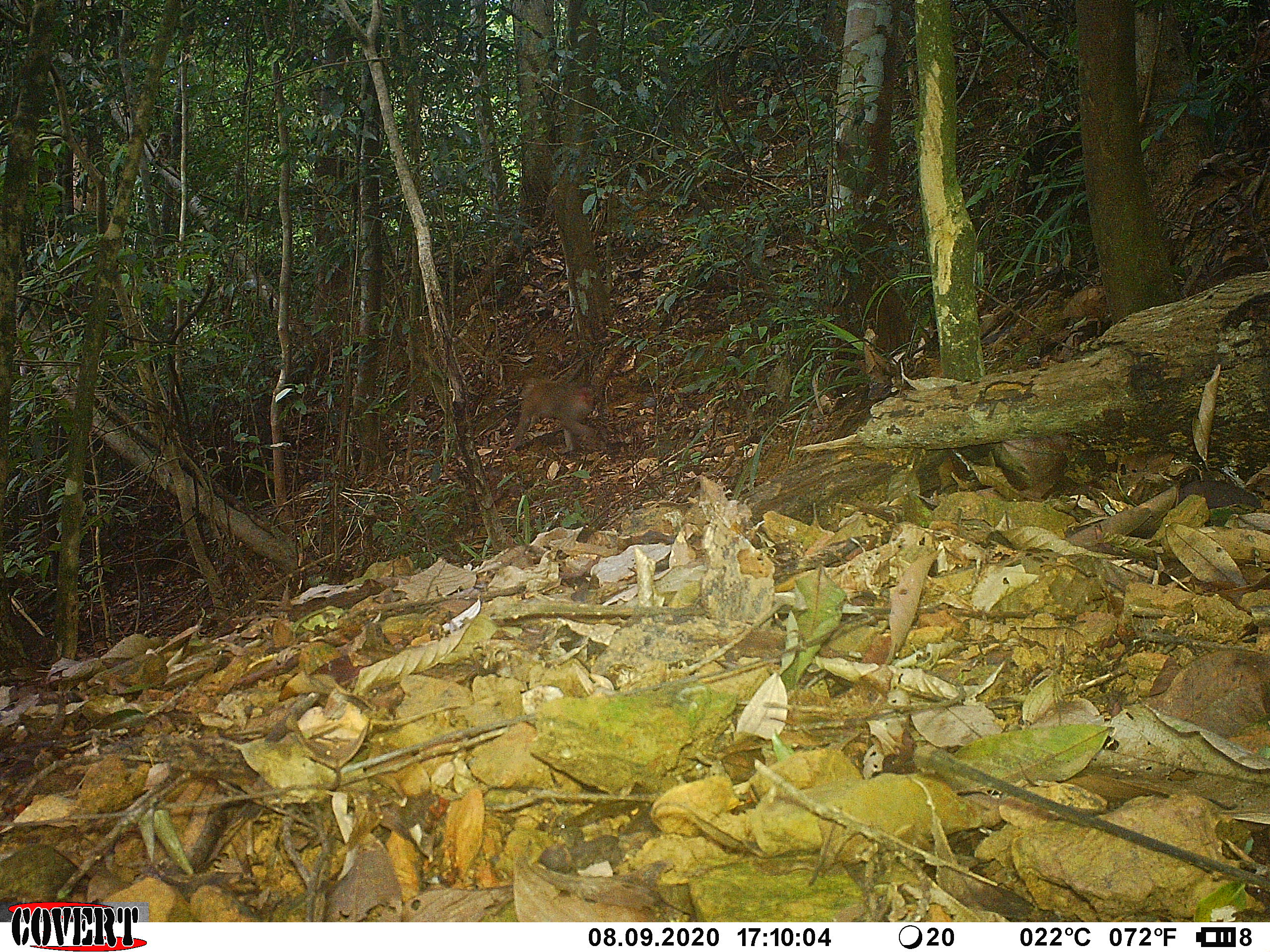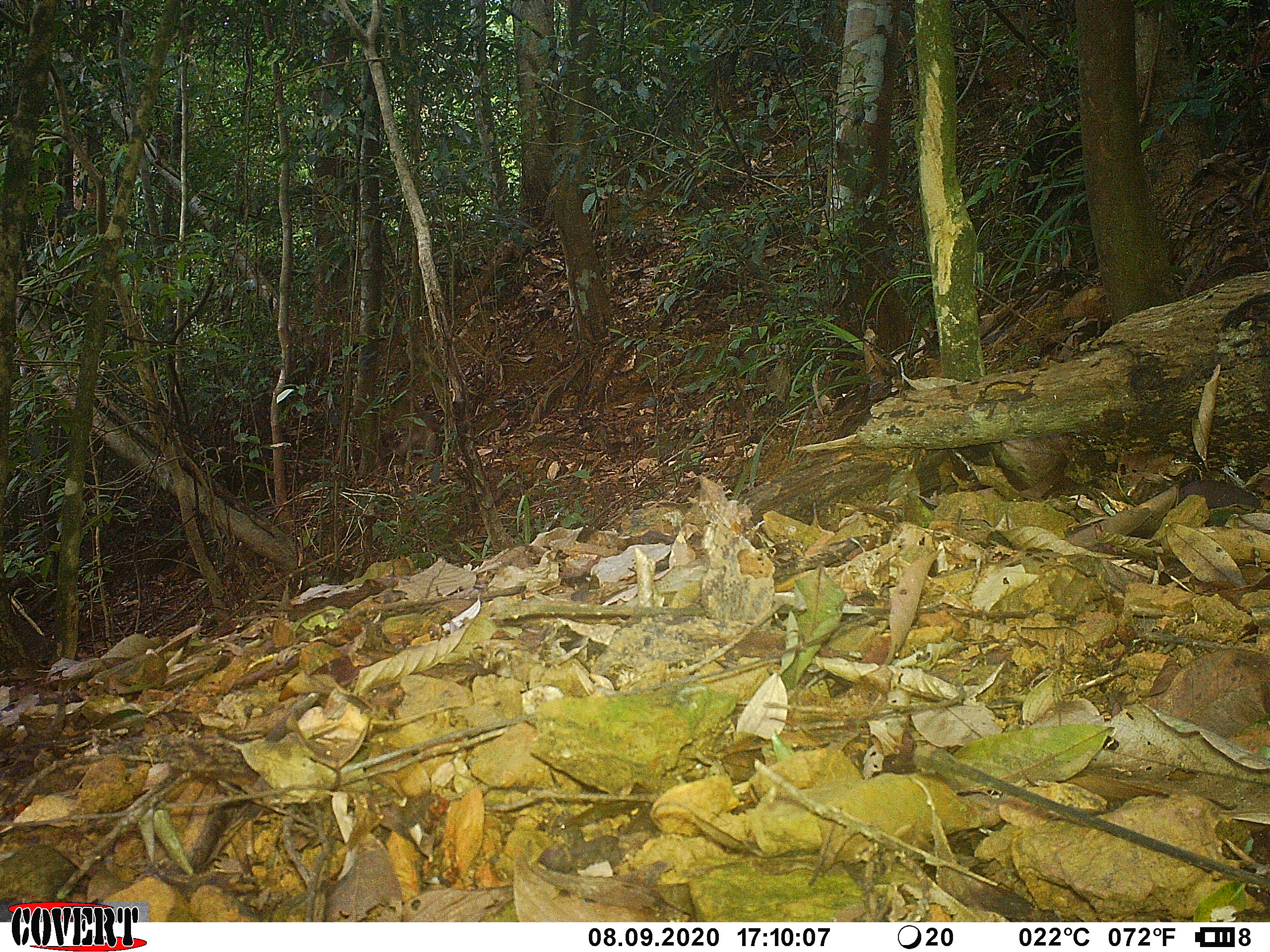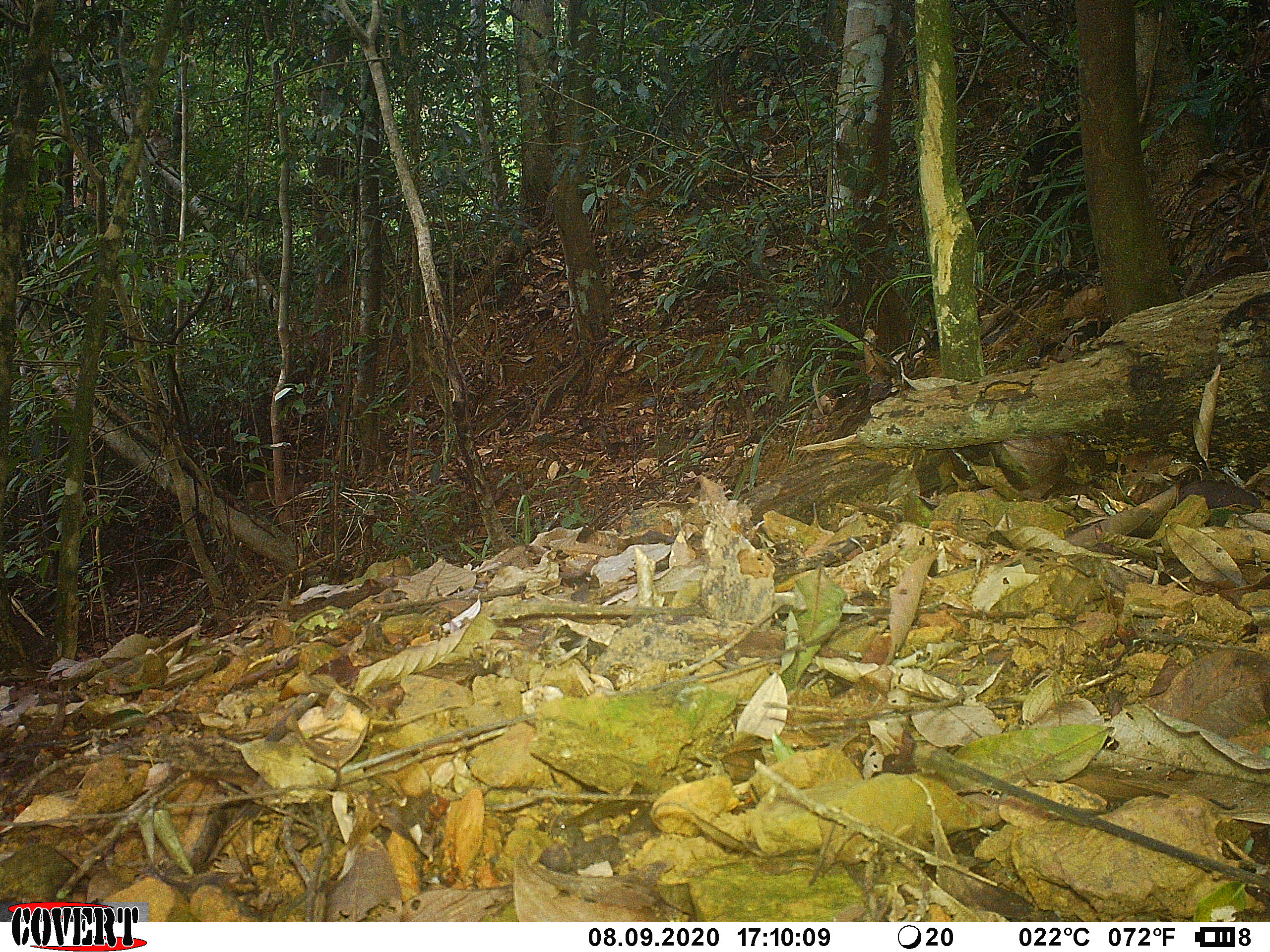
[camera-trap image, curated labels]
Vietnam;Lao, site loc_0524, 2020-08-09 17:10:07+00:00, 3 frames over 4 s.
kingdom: Animalia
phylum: Chordata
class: Mammalia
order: Primates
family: Cercopithecidae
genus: Macaca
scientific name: Macaca nemestrina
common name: pig-tailed macaque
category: pig tailed macaque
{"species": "pig tailed macaque (pig-tailed macaque) (Macaca nemestrina)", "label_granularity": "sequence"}